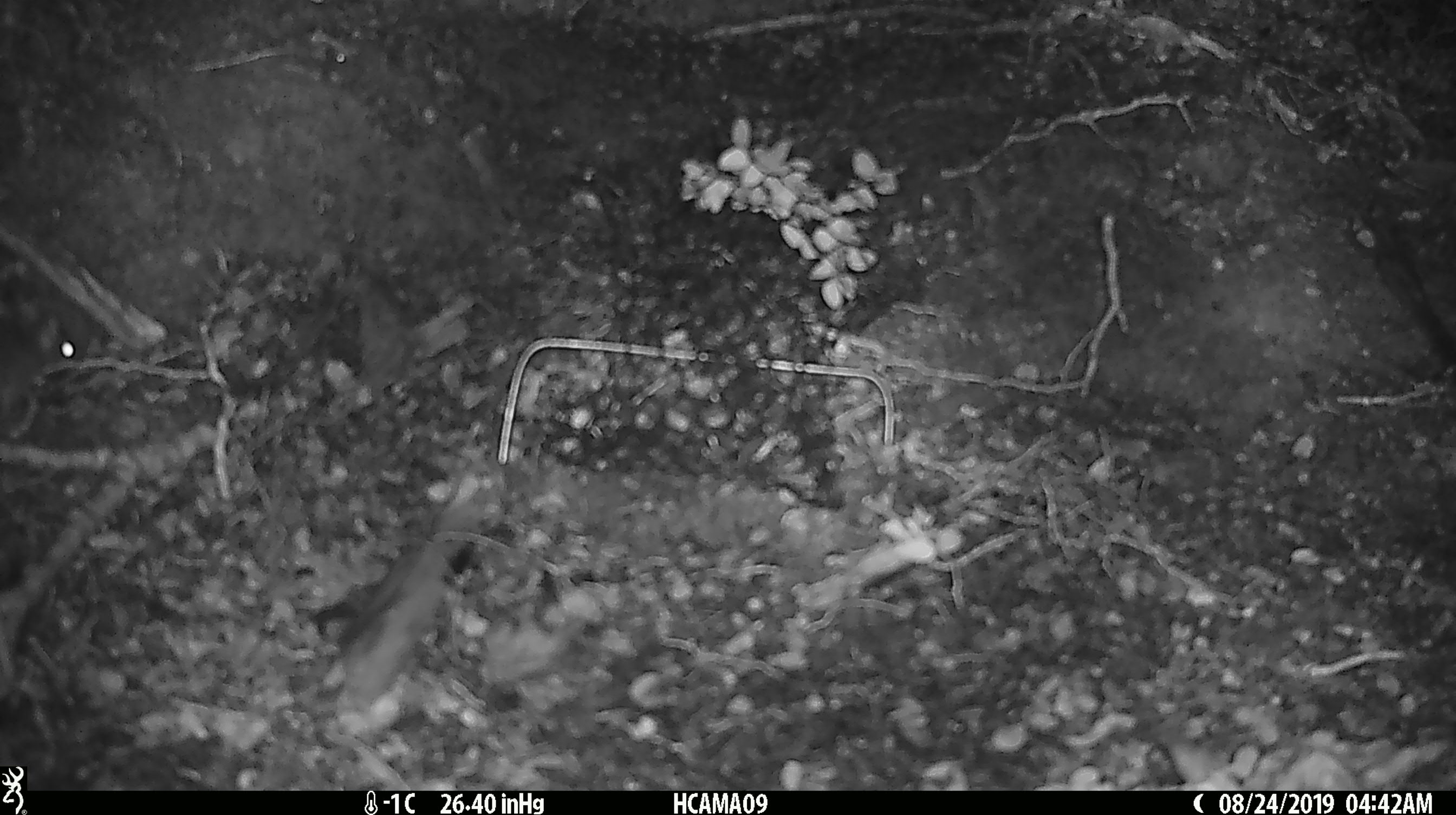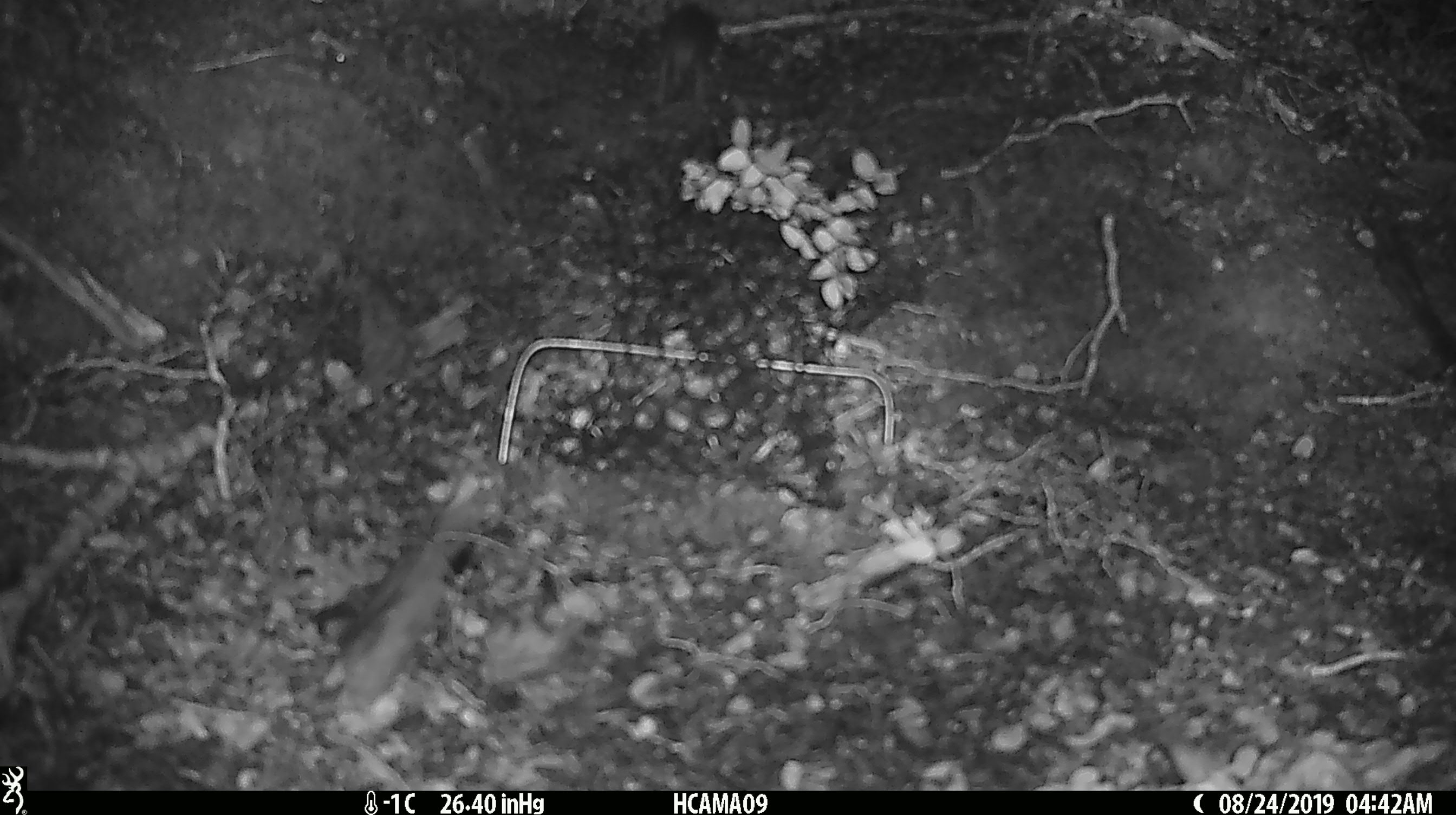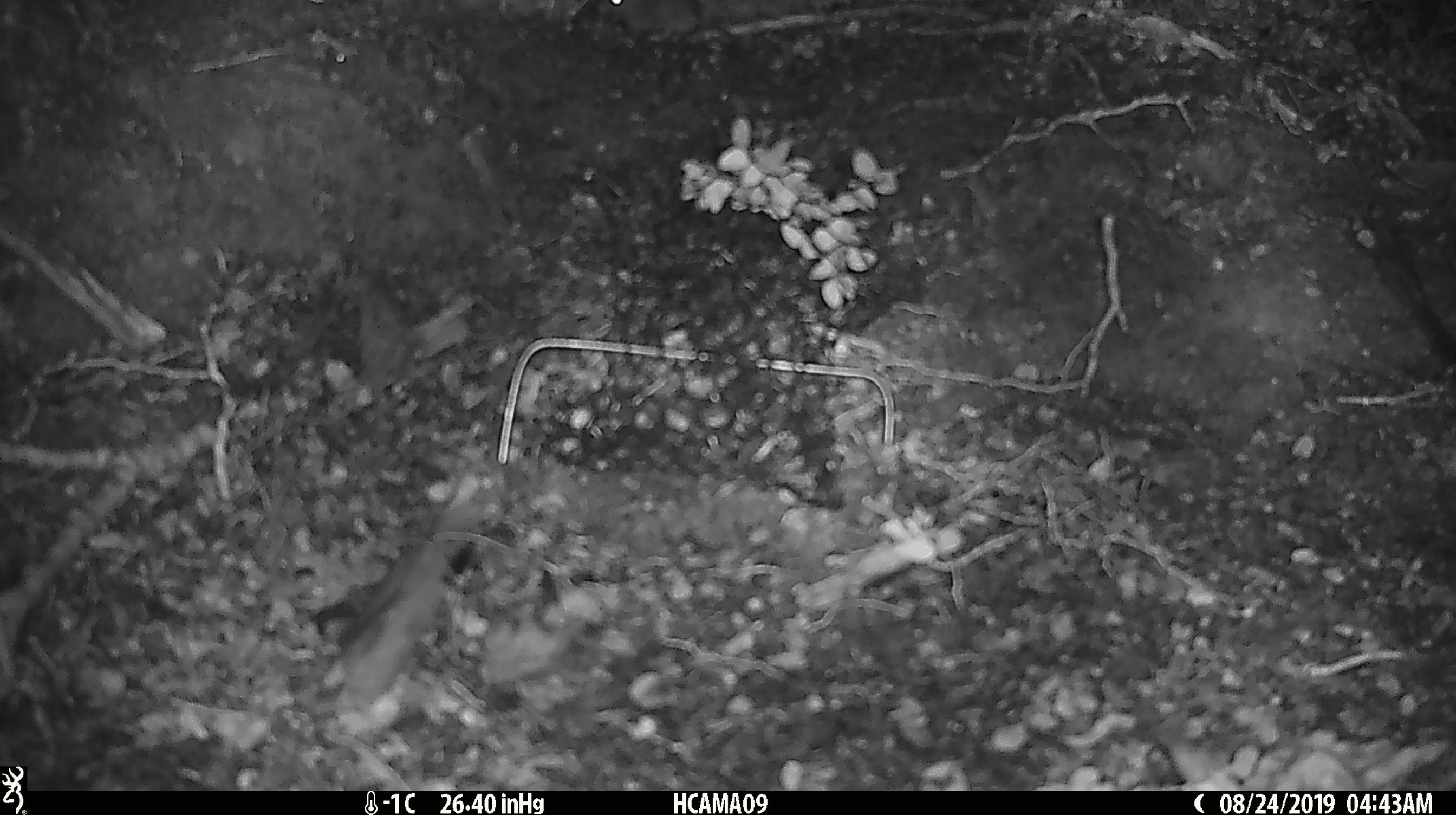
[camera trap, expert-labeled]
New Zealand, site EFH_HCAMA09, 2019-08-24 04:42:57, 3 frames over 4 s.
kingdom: Animalia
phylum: Chordata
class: Mammalia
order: Rodentia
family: Muridae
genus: Mus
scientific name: Mus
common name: mouse